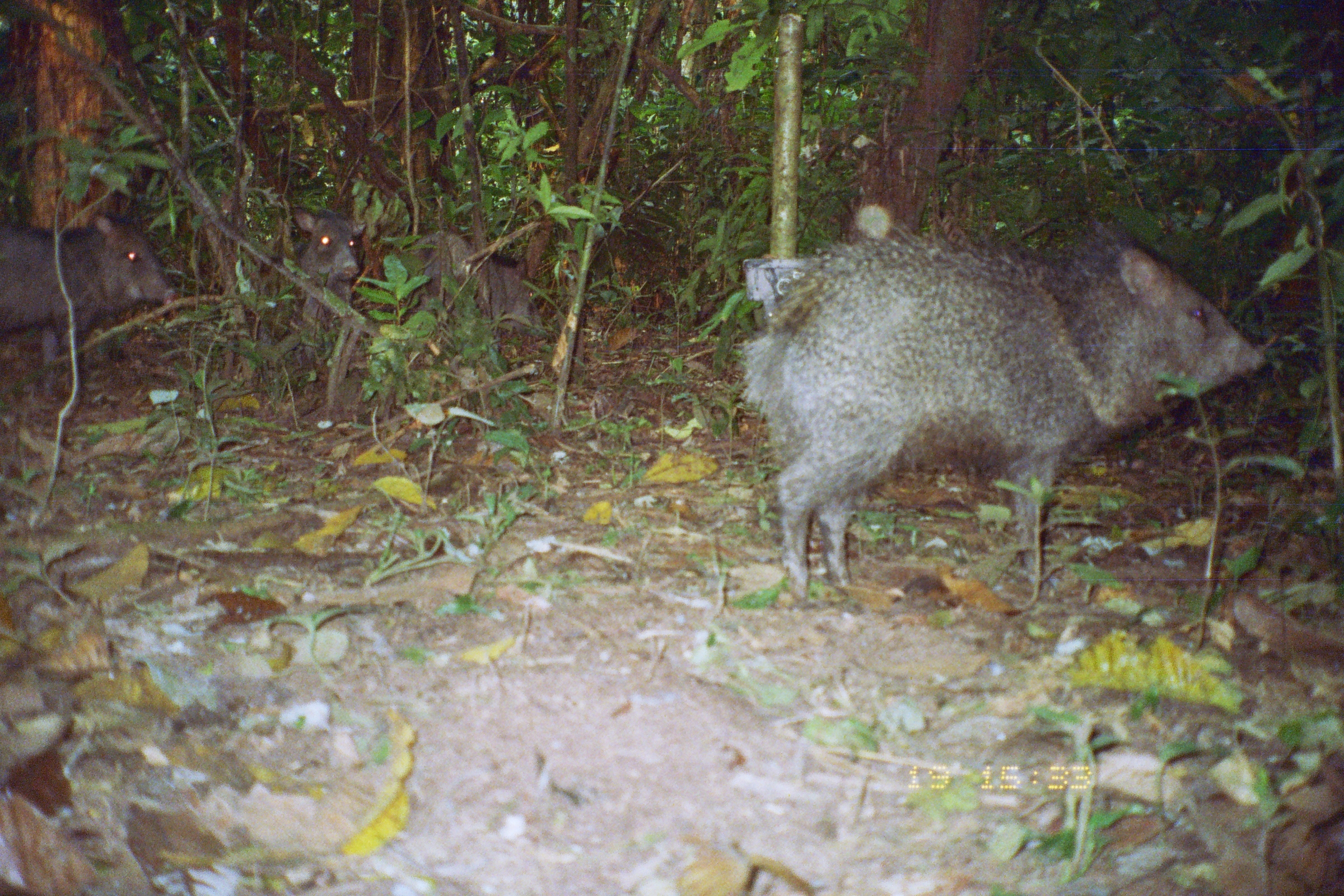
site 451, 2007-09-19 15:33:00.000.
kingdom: Animalia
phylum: Chordata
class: Mammalia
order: Artiodactyla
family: Tayassuidae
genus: Pecari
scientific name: Pecari tajacu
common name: collared peccary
Pecari tajacu (collared peccary).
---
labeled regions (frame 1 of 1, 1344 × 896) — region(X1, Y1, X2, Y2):
pecari tajacu: region(734, 209, 1268, 610); region(0, 214, 176, 399); region(376, 229, 547, 355); region(272, 209, 368, 324)